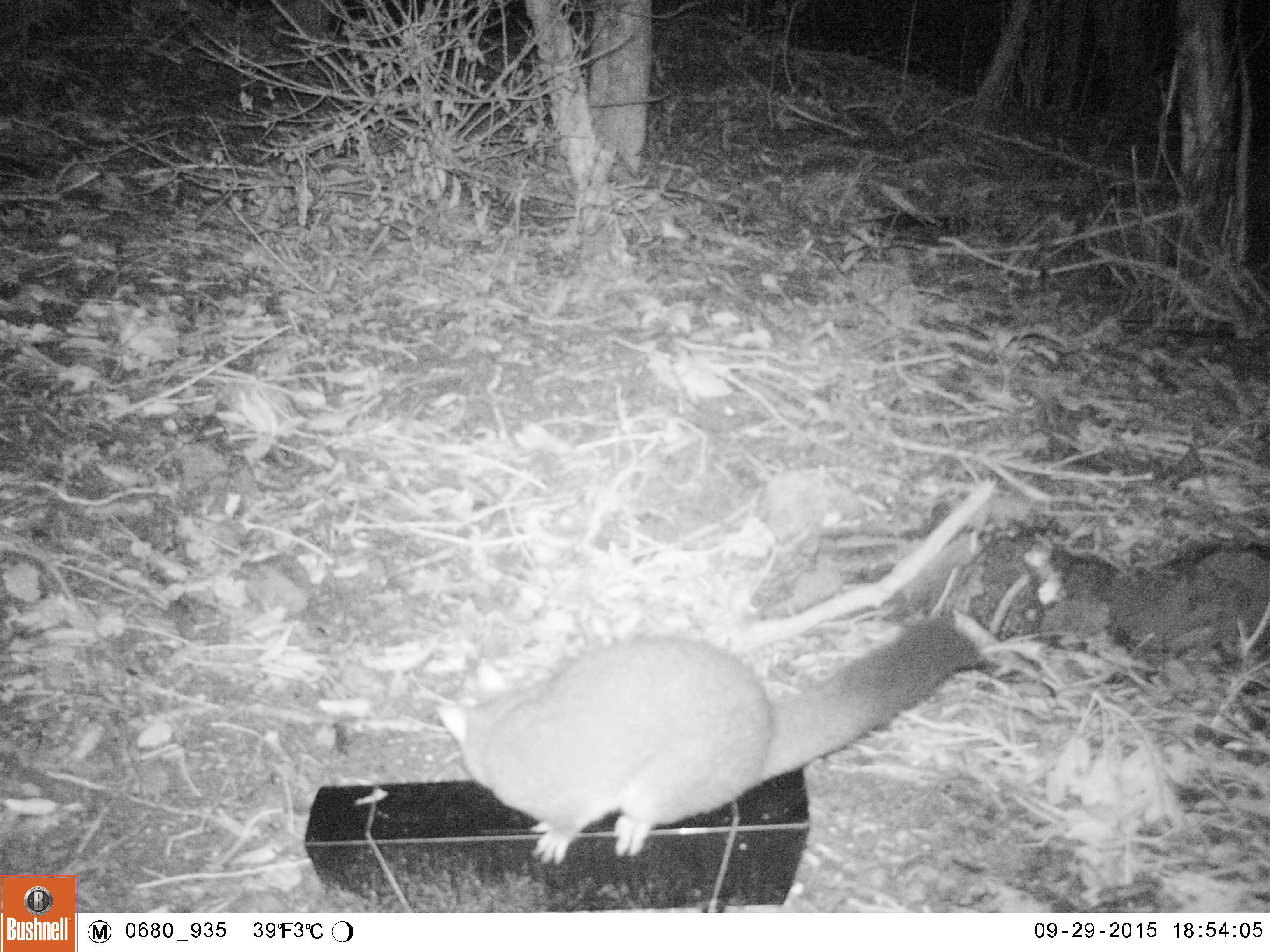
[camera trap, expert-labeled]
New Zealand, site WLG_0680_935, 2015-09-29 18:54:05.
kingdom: Animalia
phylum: Chordata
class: Mammalia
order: Diprotodontia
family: Phalangeridae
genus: Trichosurus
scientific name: Trichosurus vulpecula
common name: common brushtail possum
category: possum